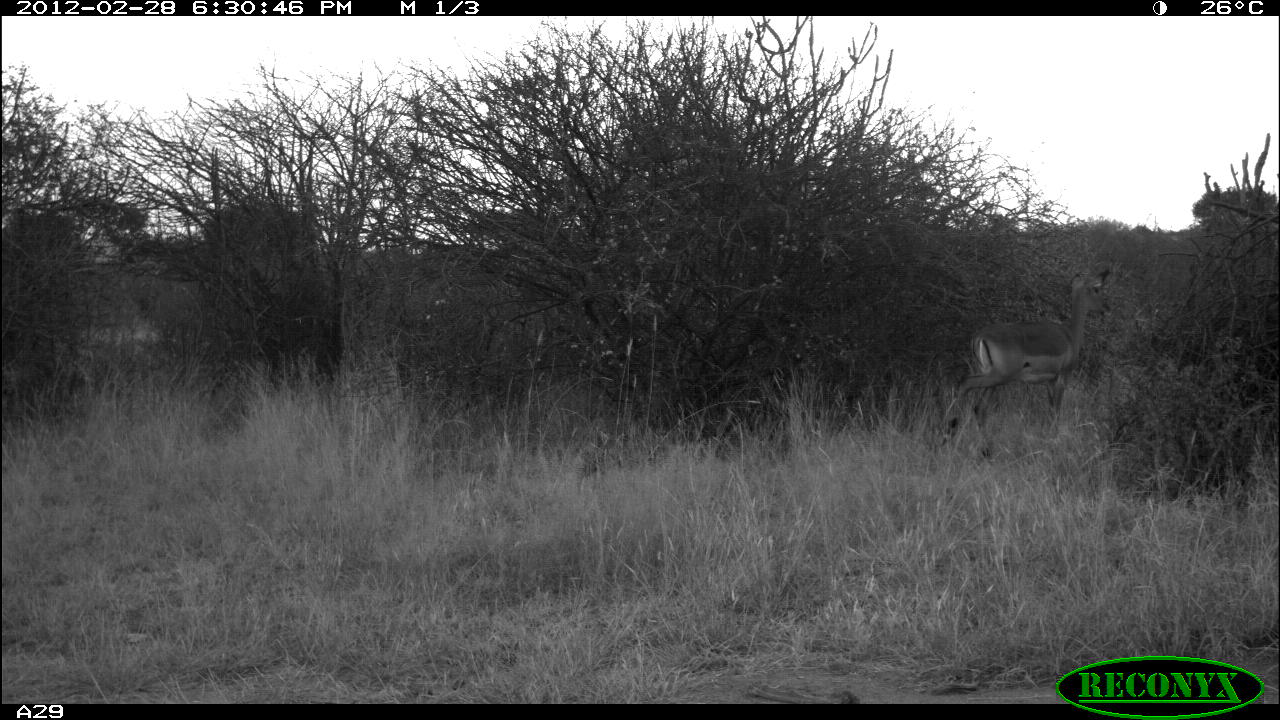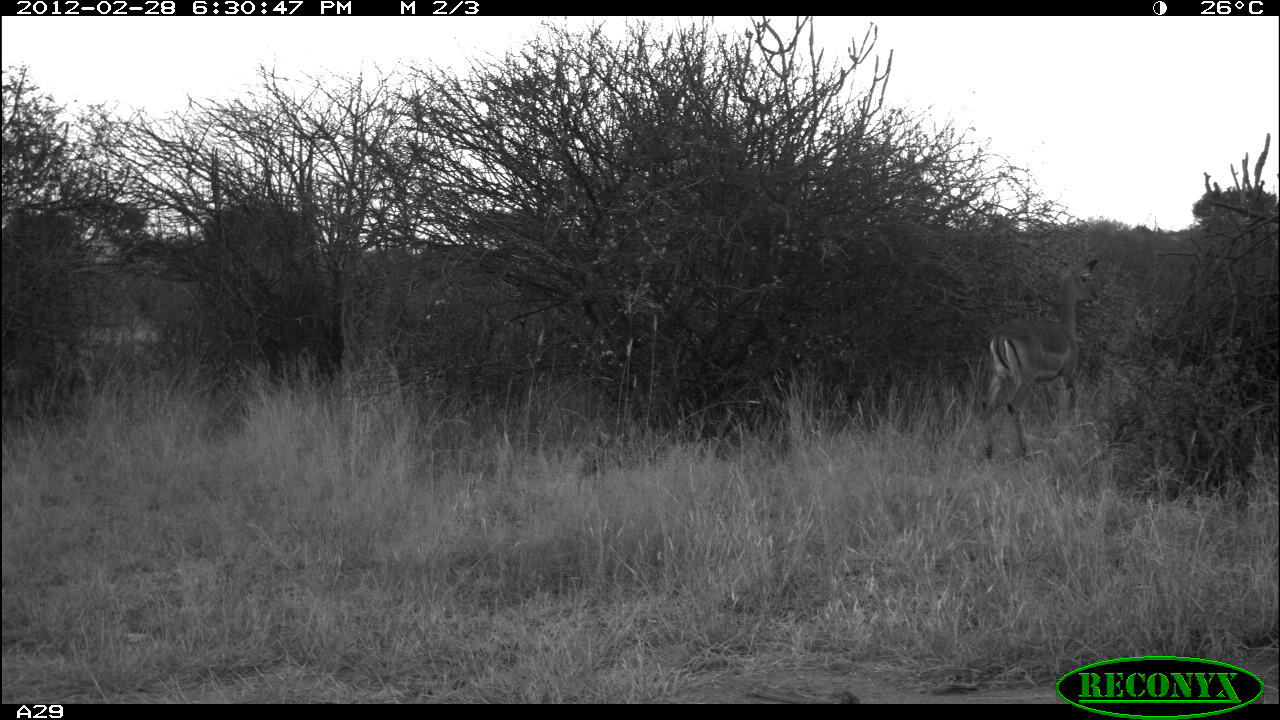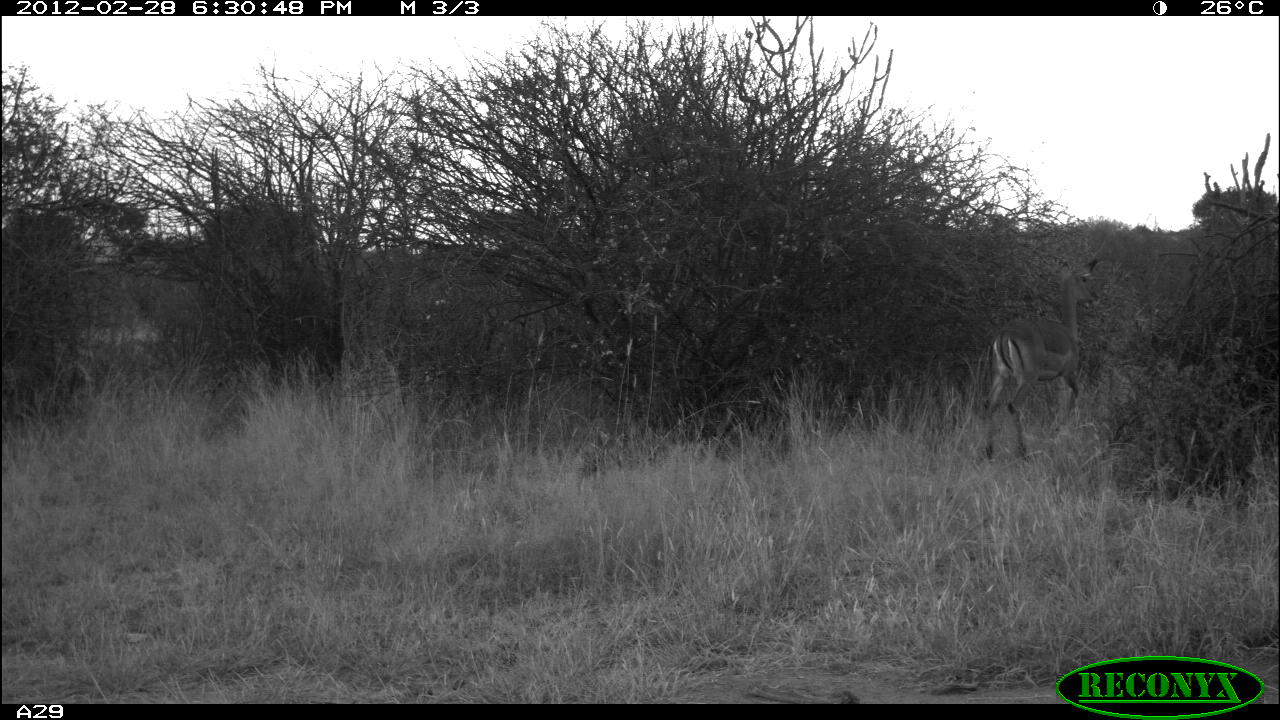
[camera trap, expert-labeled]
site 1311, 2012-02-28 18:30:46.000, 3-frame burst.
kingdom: Animalia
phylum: Chordata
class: Mammalia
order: Artiodactyla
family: Bovidae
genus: Aepyceros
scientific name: Aepyceros melampus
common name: impala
Aepyceros melampus (impala), count 1.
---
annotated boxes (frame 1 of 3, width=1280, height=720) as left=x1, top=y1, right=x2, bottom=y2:
aepyceros melampus: left=938, top=264, right=1115, bottom=461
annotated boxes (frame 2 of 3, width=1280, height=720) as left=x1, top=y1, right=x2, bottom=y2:
aepyceros melampus: left=981, top=254, right=1098, bottom=462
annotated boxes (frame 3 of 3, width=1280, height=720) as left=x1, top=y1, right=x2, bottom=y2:
aepyceros melampus: left=982, top=254, right=1100, bottom=465